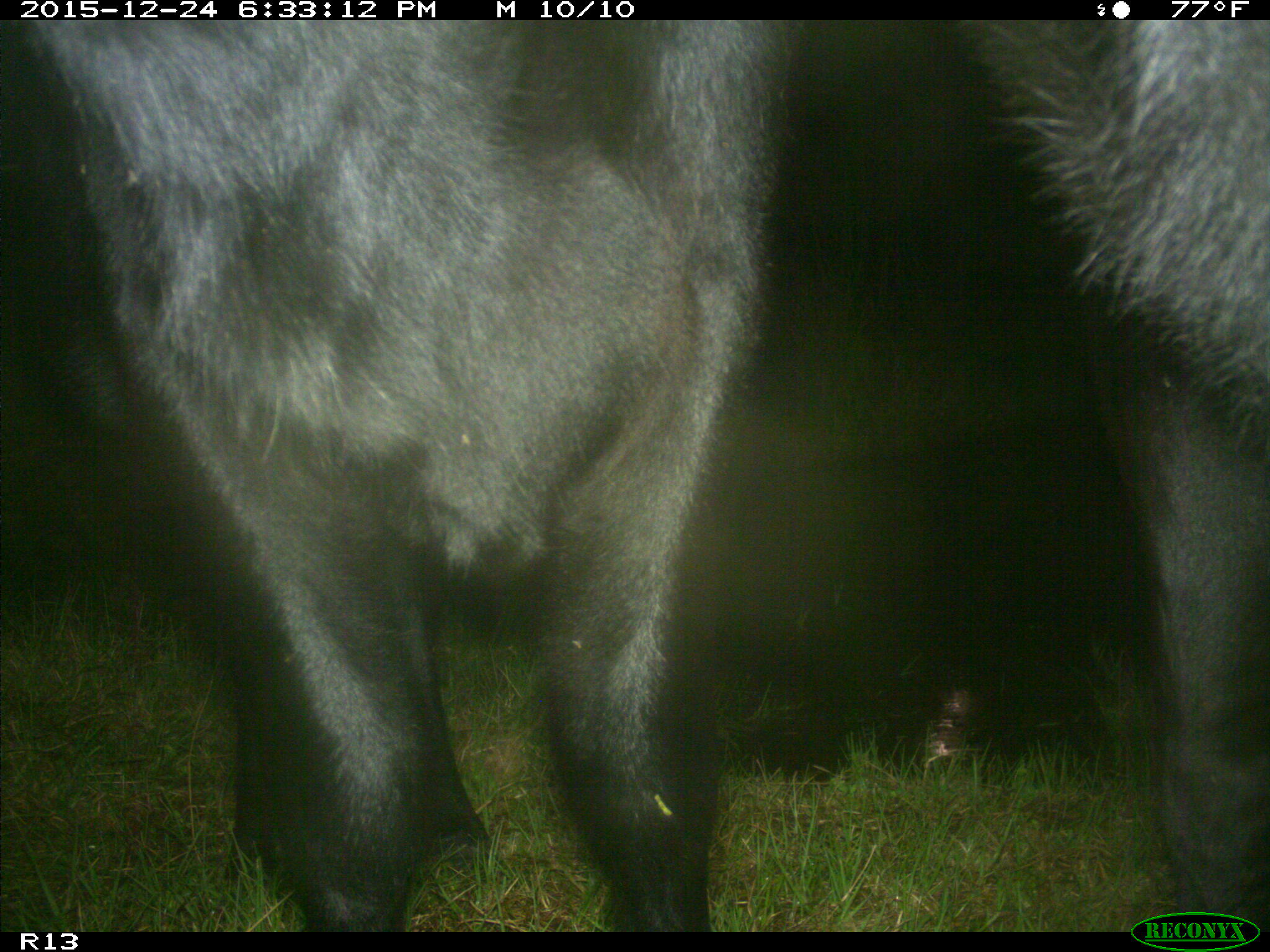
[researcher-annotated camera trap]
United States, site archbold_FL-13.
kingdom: Animalia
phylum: Chordata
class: Mammalia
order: Artiodactyla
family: Bovidae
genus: Bos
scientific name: Bos taurus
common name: domestic cow